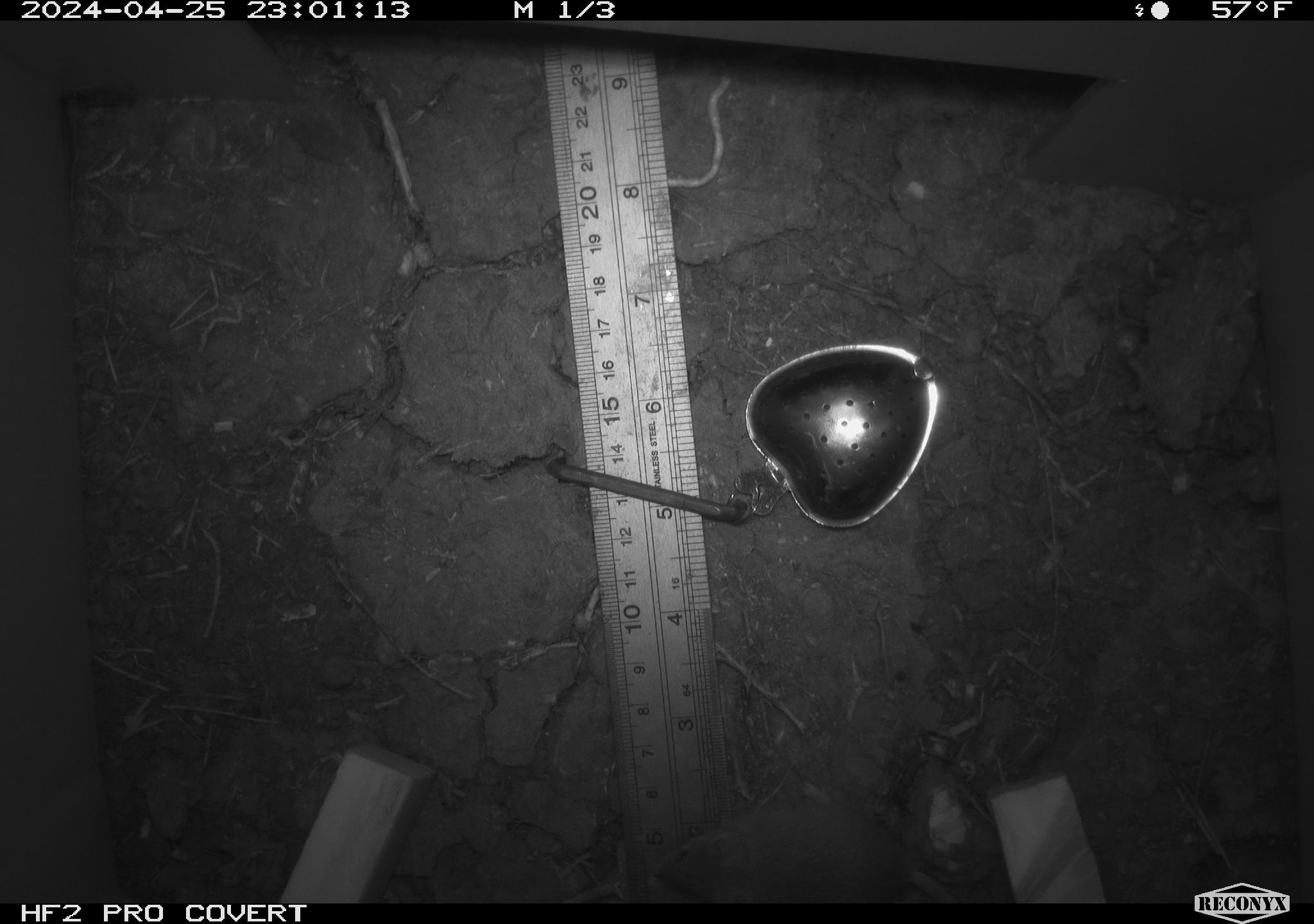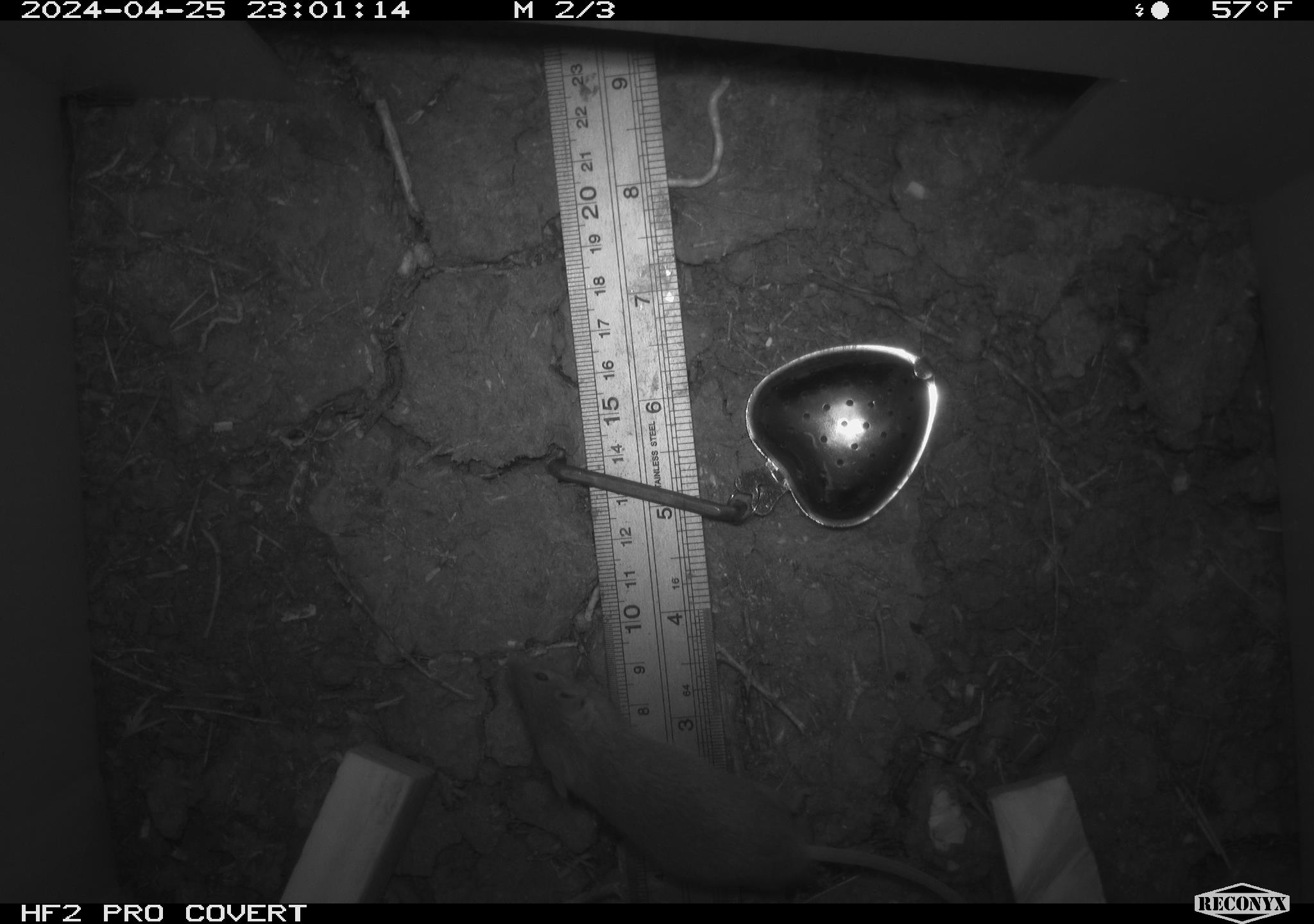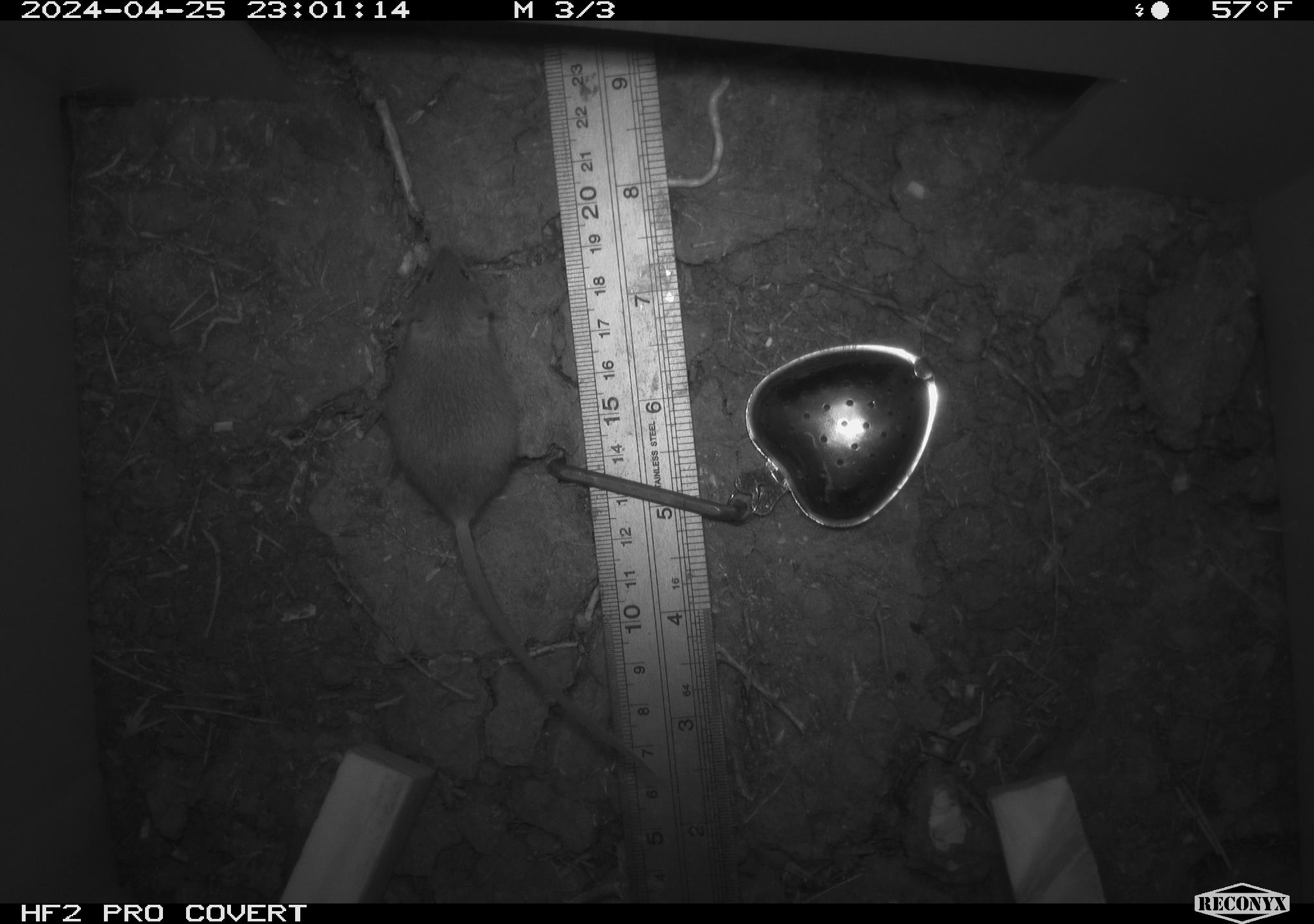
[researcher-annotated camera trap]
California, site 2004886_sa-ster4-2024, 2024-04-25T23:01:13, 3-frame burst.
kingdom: Animalia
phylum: Chordata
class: Mammalia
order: Rodentia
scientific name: Rodentia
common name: mouse species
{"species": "mouse species (Rodentia)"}